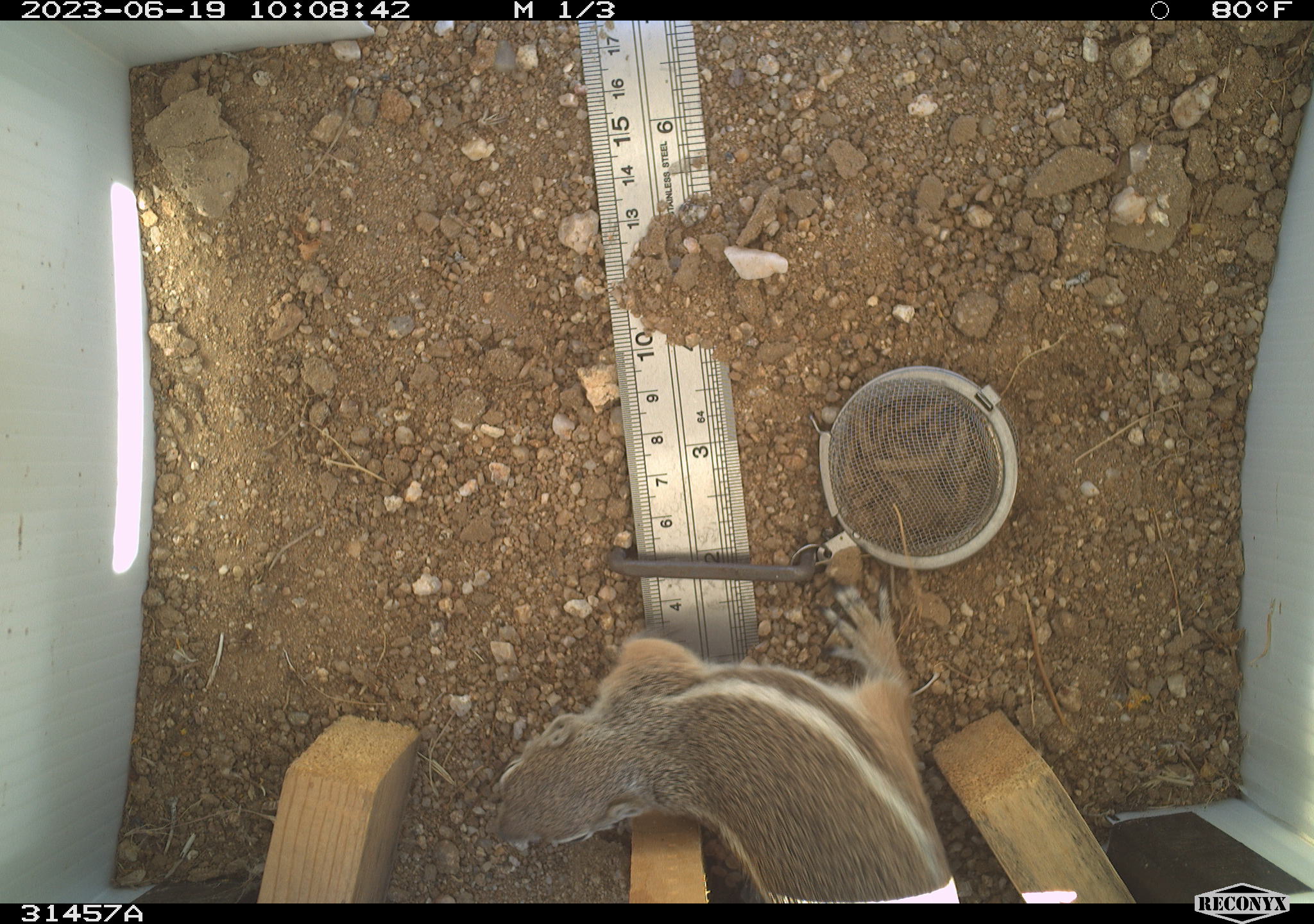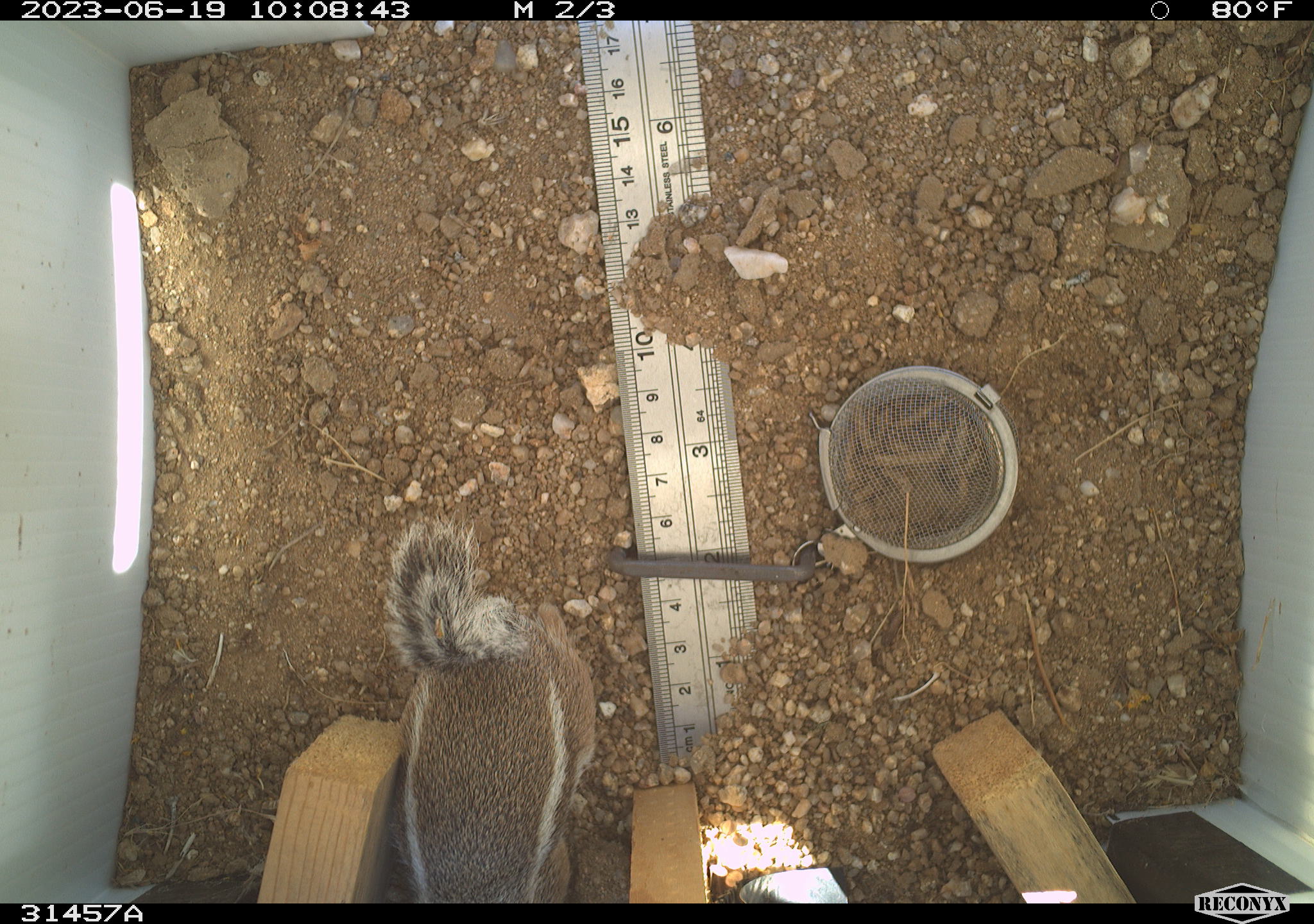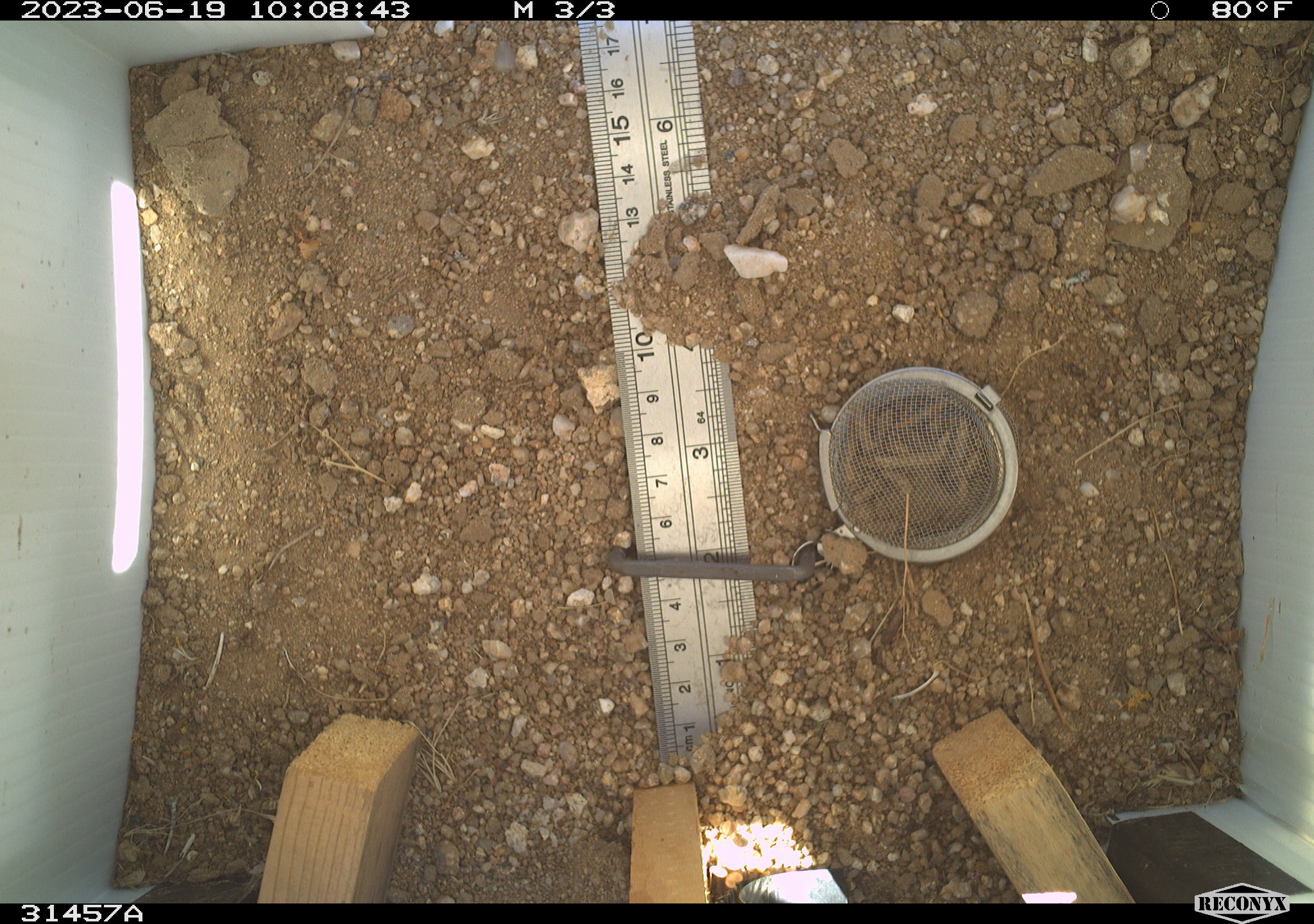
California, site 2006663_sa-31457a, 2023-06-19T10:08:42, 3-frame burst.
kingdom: Animalia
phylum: Chordata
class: Mammalia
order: Rodentia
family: Sciuridae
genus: Ammospermophilus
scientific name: Ammospermophilus leucurus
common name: white-tailed antelope squirrel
White-tailed antelope squirrel (Ammospermophilus leucurus).